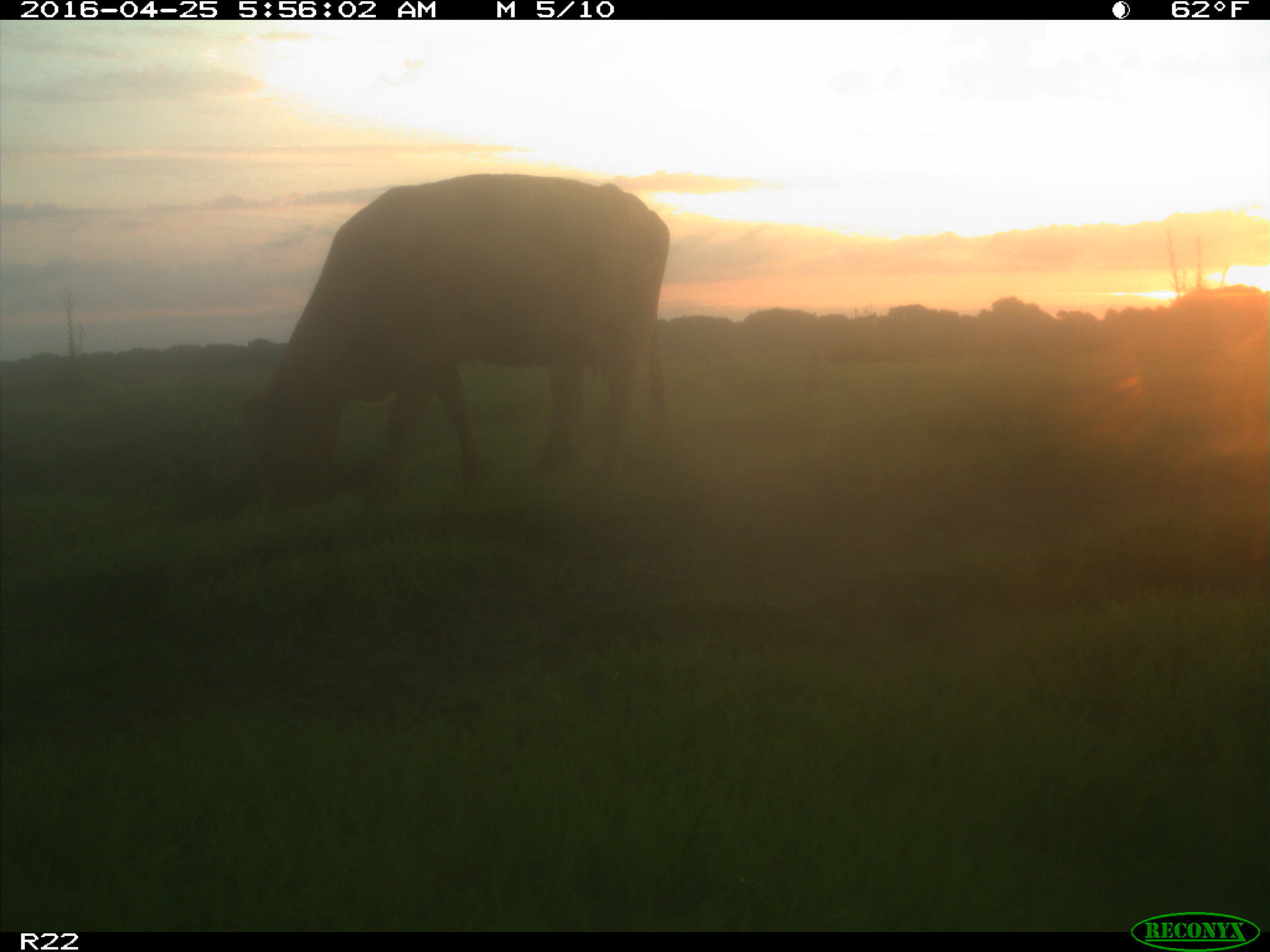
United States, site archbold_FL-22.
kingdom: Animalia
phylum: Chordata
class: Mammalia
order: Artiodactyla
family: Bovidae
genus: Bos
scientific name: Bos taurus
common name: domestic cow